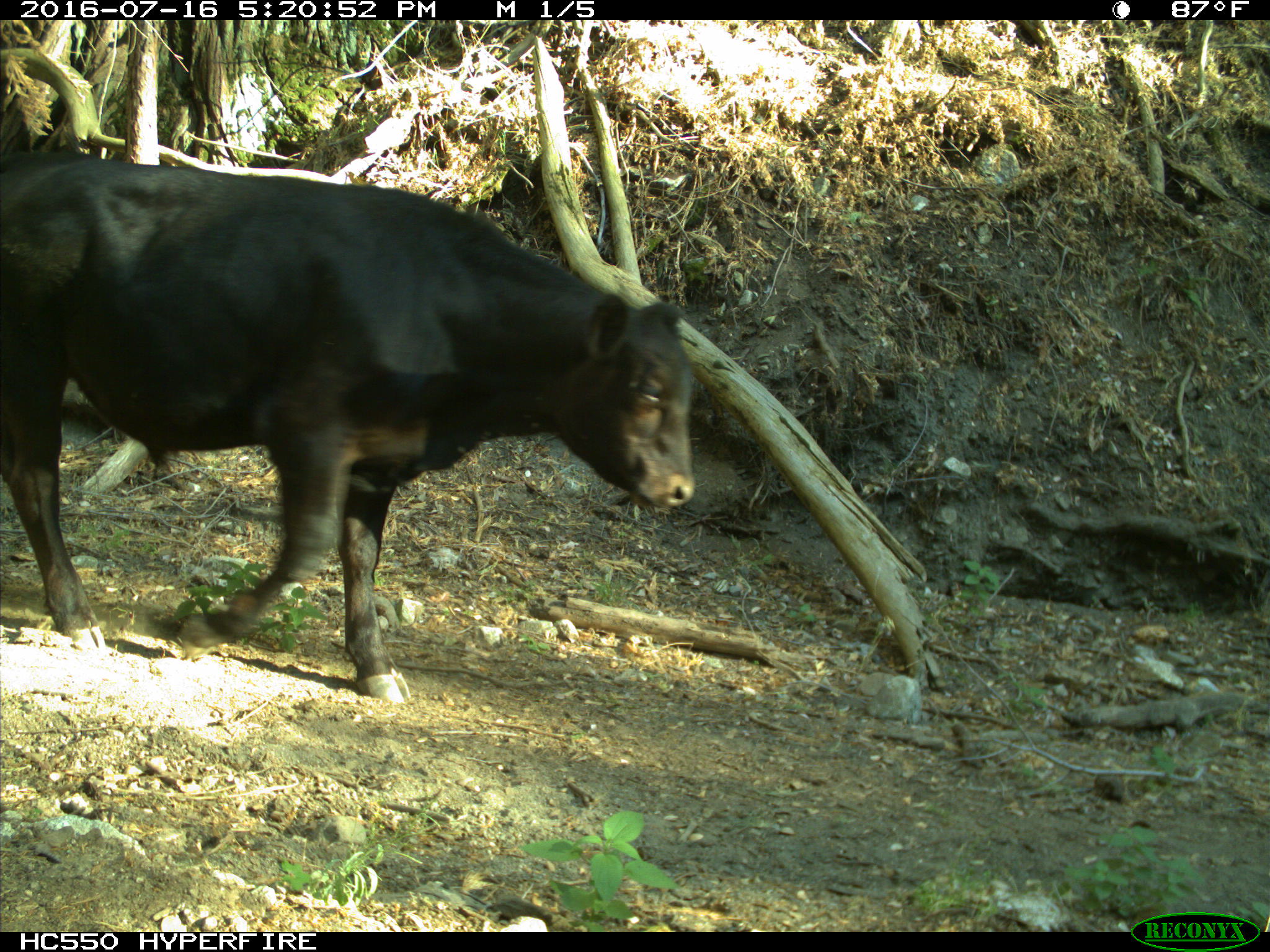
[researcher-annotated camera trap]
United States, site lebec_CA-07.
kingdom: Animalia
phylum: Chordata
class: Mammalia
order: Artiodactyla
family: Bovidae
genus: Bos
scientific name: Bos taurus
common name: domestic cow